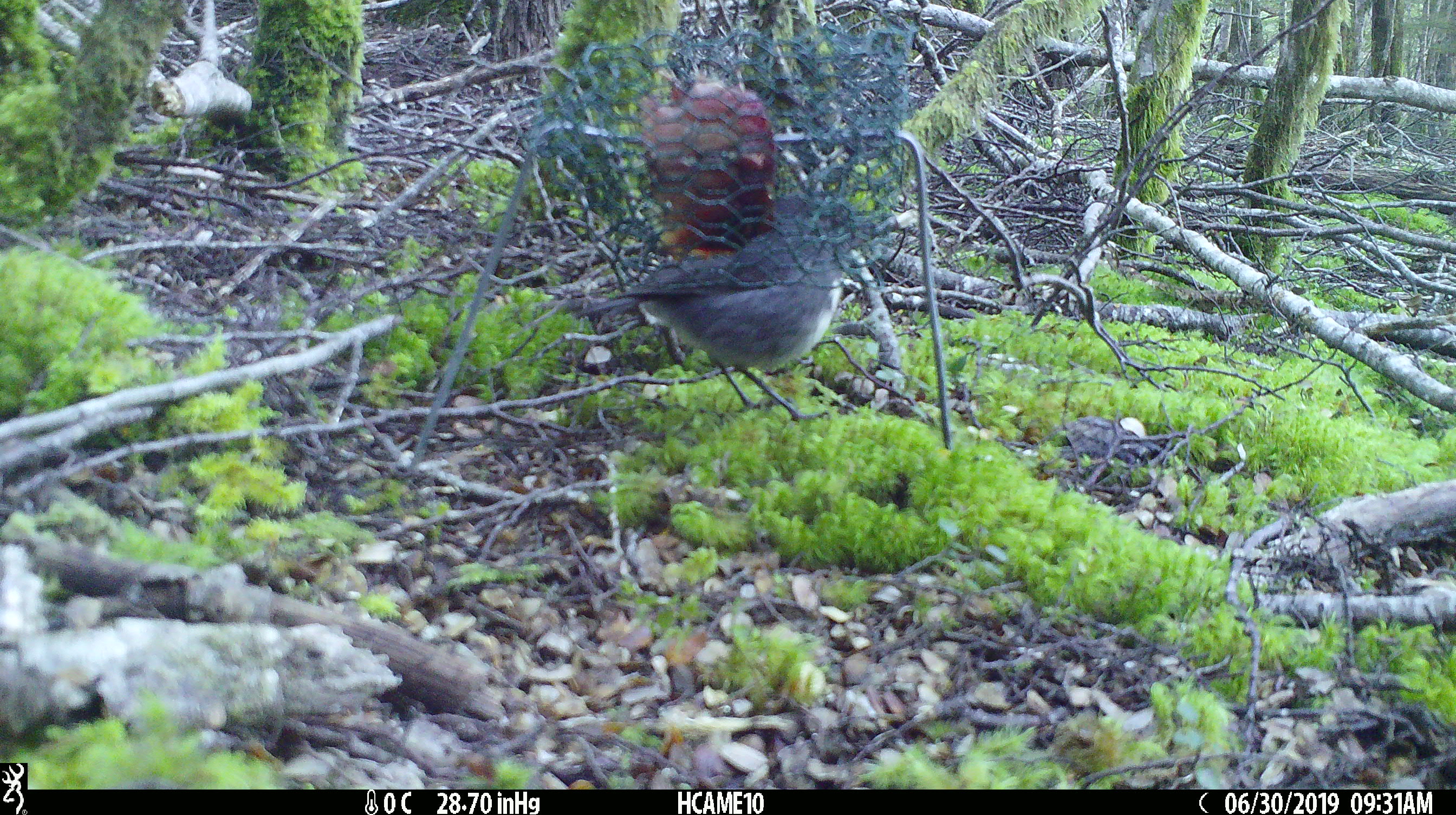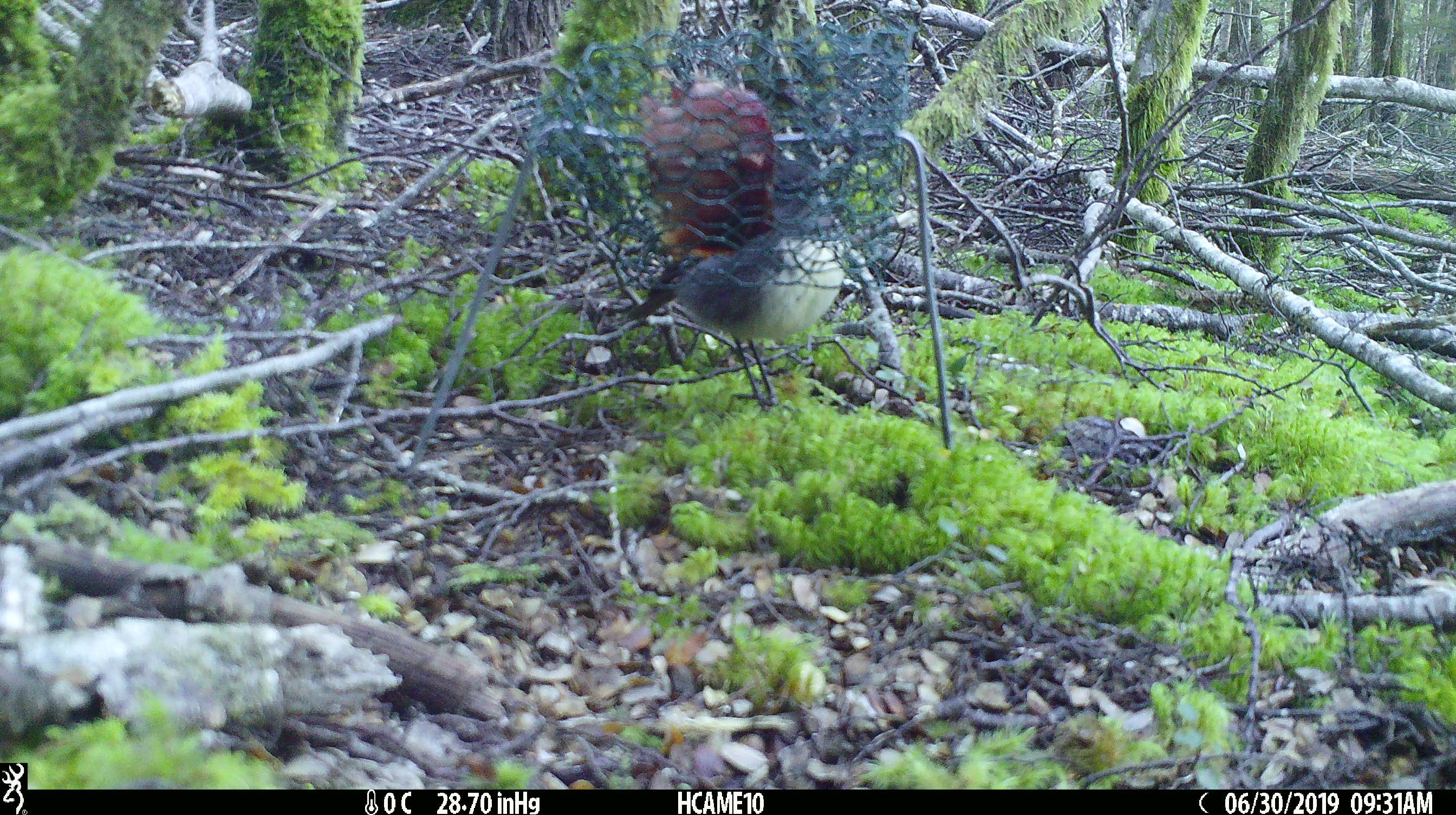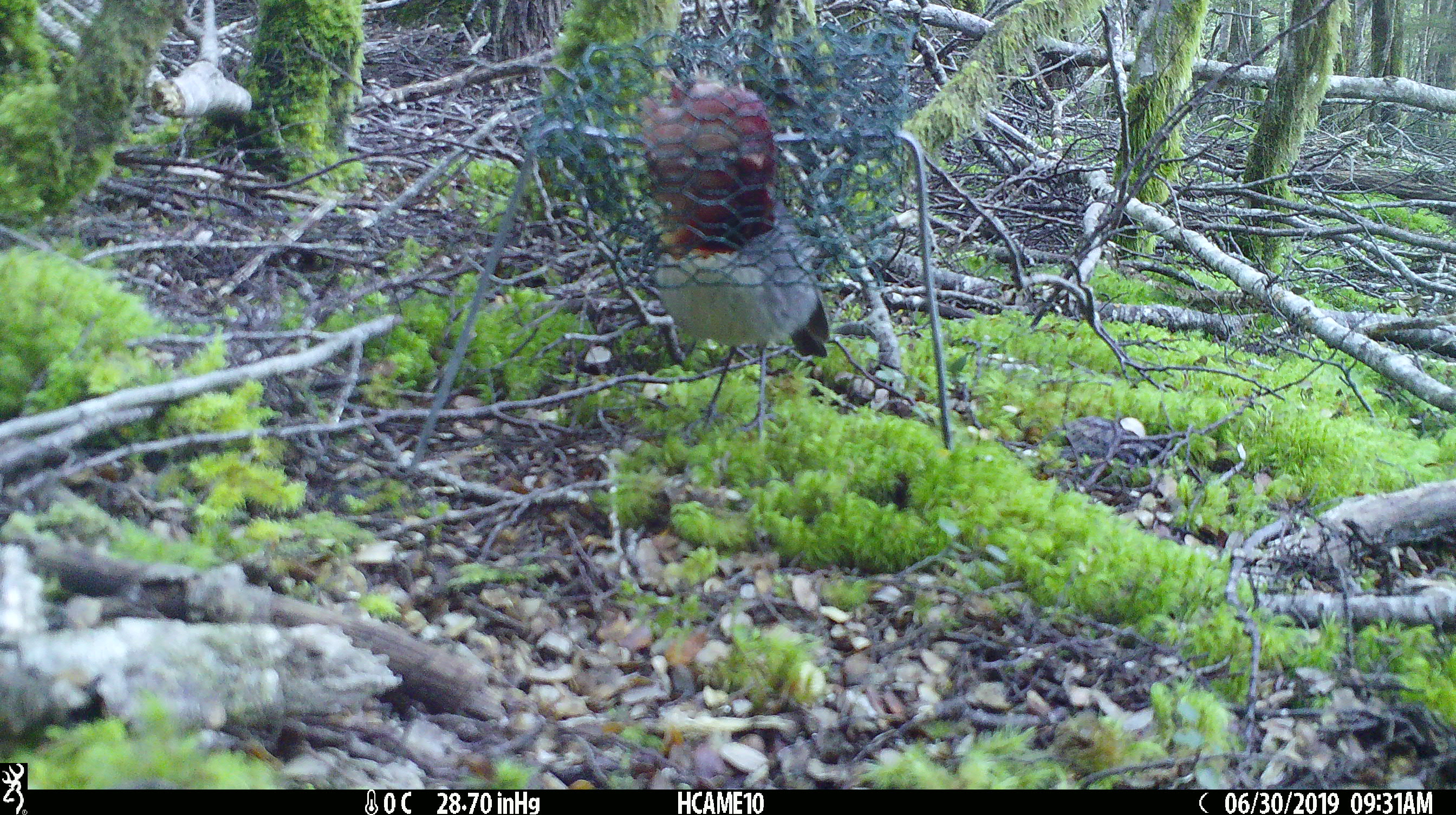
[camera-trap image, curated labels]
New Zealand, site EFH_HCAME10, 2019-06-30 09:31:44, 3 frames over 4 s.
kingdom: Animalia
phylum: Chordata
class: Aves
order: Passeriformes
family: Petroicidae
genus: Petroica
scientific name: Petroica australis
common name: new zealand robin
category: robin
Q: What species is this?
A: Robin (new zealand robin) (Petroica australis).